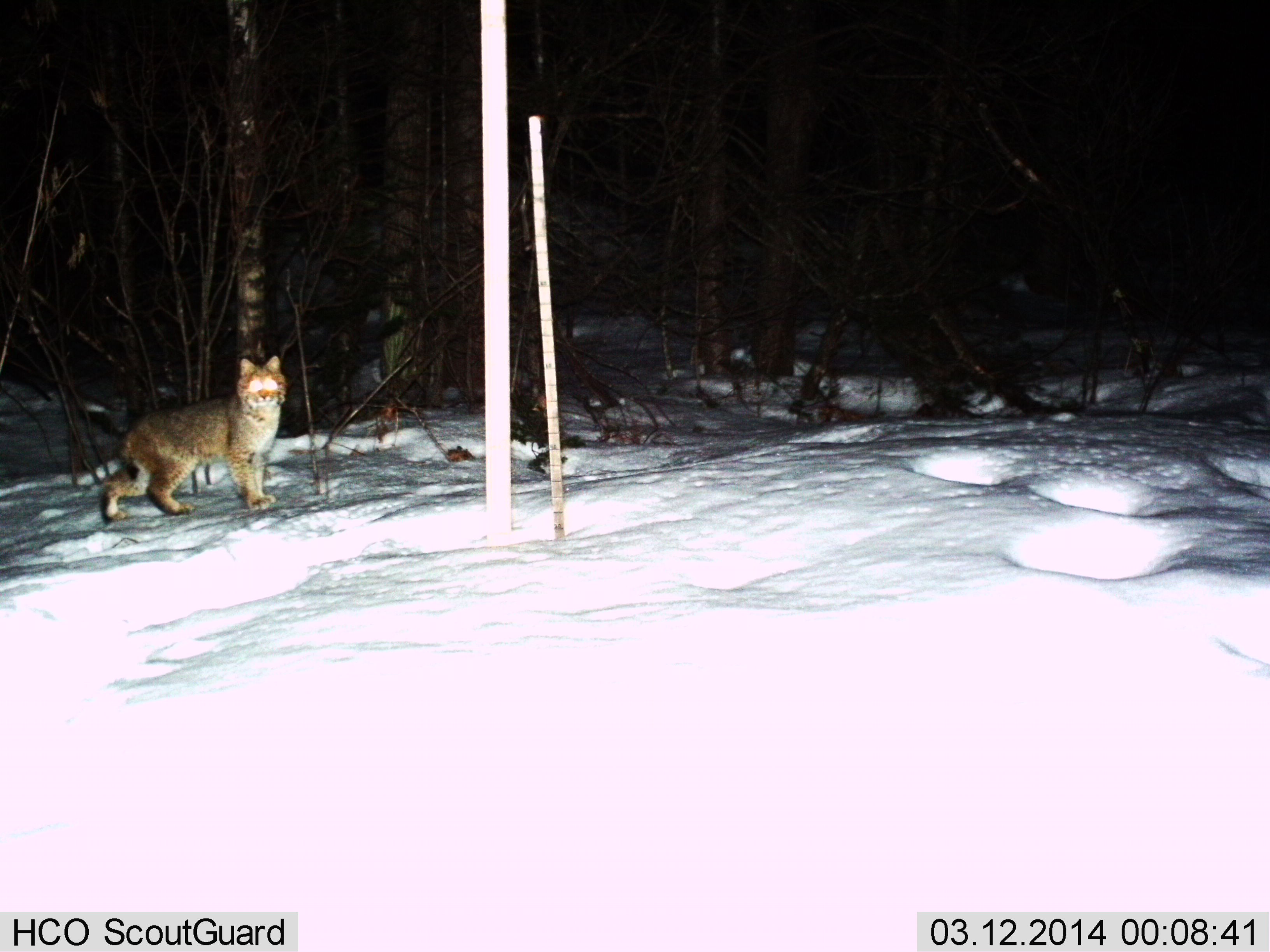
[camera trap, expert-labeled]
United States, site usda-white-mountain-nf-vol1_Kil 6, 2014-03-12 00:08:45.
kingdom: Animalia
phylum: Chordata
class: Mammalia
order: Carnivora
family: Felidae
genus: Lynx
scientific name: Lynx rufus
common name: bobcat